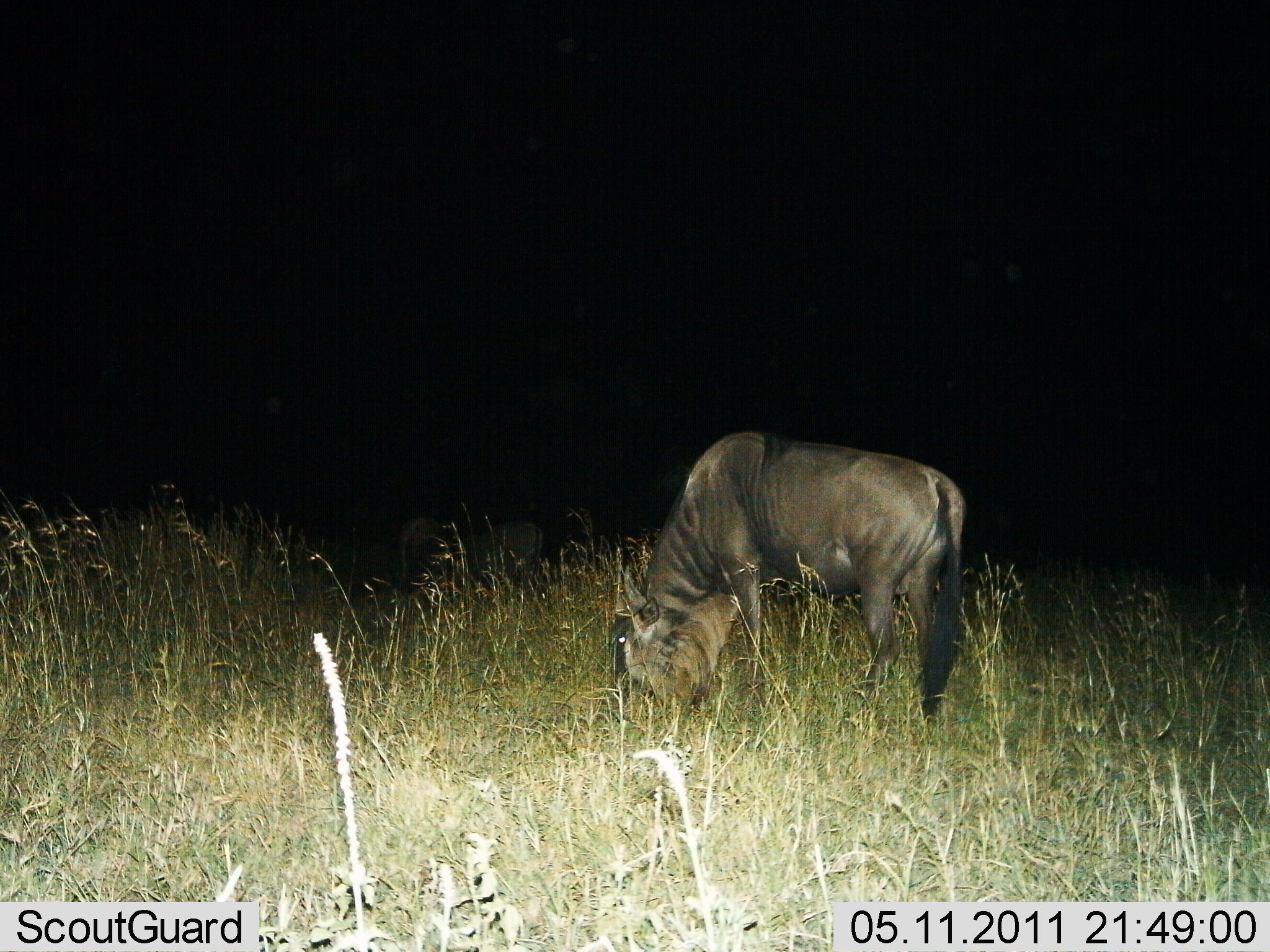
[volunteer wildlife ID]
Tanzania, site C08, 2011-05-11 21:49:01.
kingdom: Animalia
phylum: Chordata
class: Mammalia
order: Artiodactyla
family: Bovidae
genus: Connochaetes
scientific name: Connochaetes taurinus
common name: blue wildebeest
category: wildebeest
Wildebeest (blue wildebeest) (Connochaetes taurinus), count 1. Behavior (volunteer vote fractions): standing 38%, resting 0%, moving 0%, interacting 0%. Young present (vote fraction): 0%. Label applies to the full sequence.